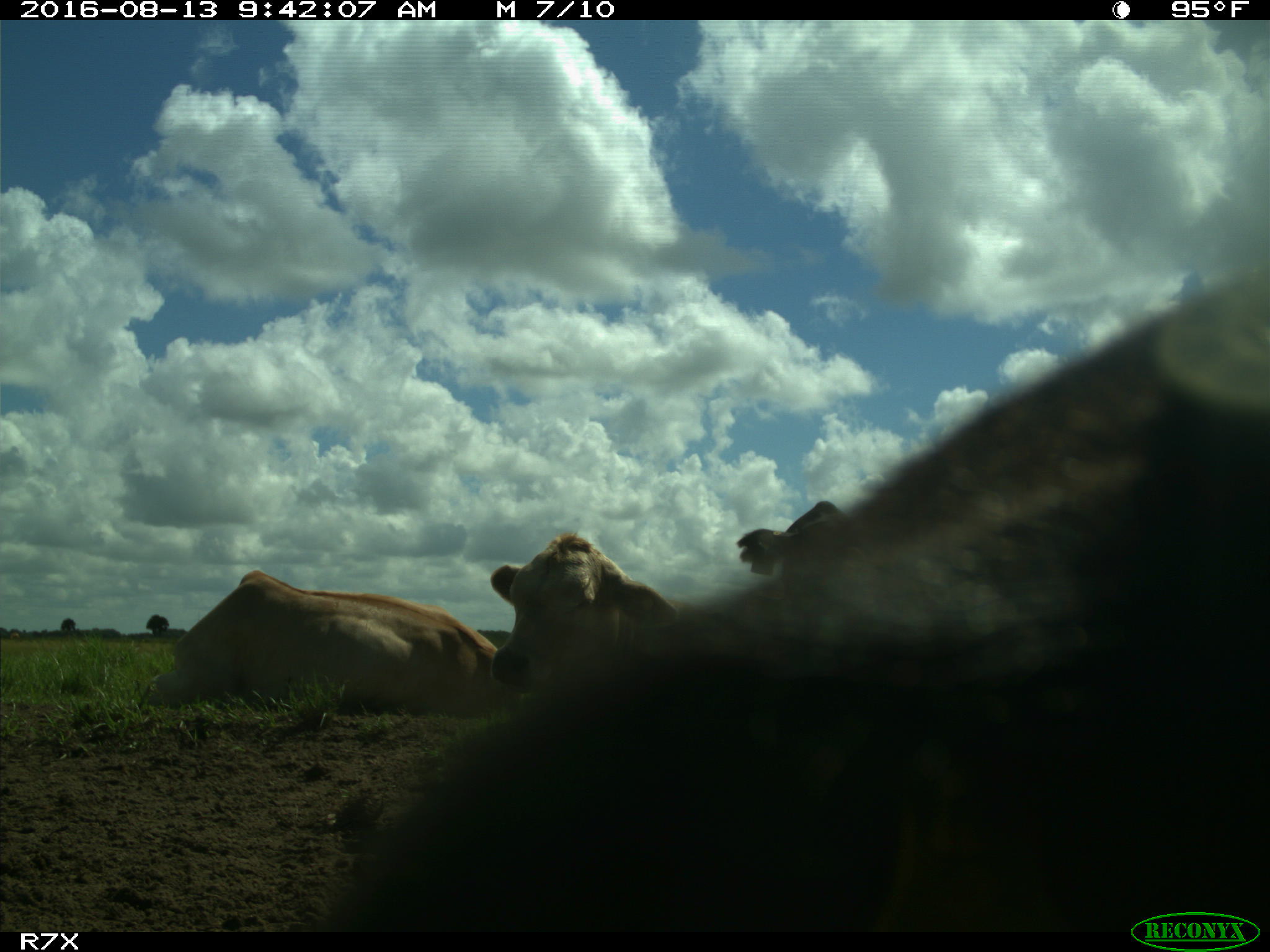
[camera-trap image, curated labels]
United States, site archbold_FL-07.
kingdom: Animalia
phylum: Chordata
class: Mammalia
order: Artiodactyla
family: Bovidae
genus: Bos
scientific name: Bos taurus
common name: domestic cow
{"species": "Bos taurus (domestic cow)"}